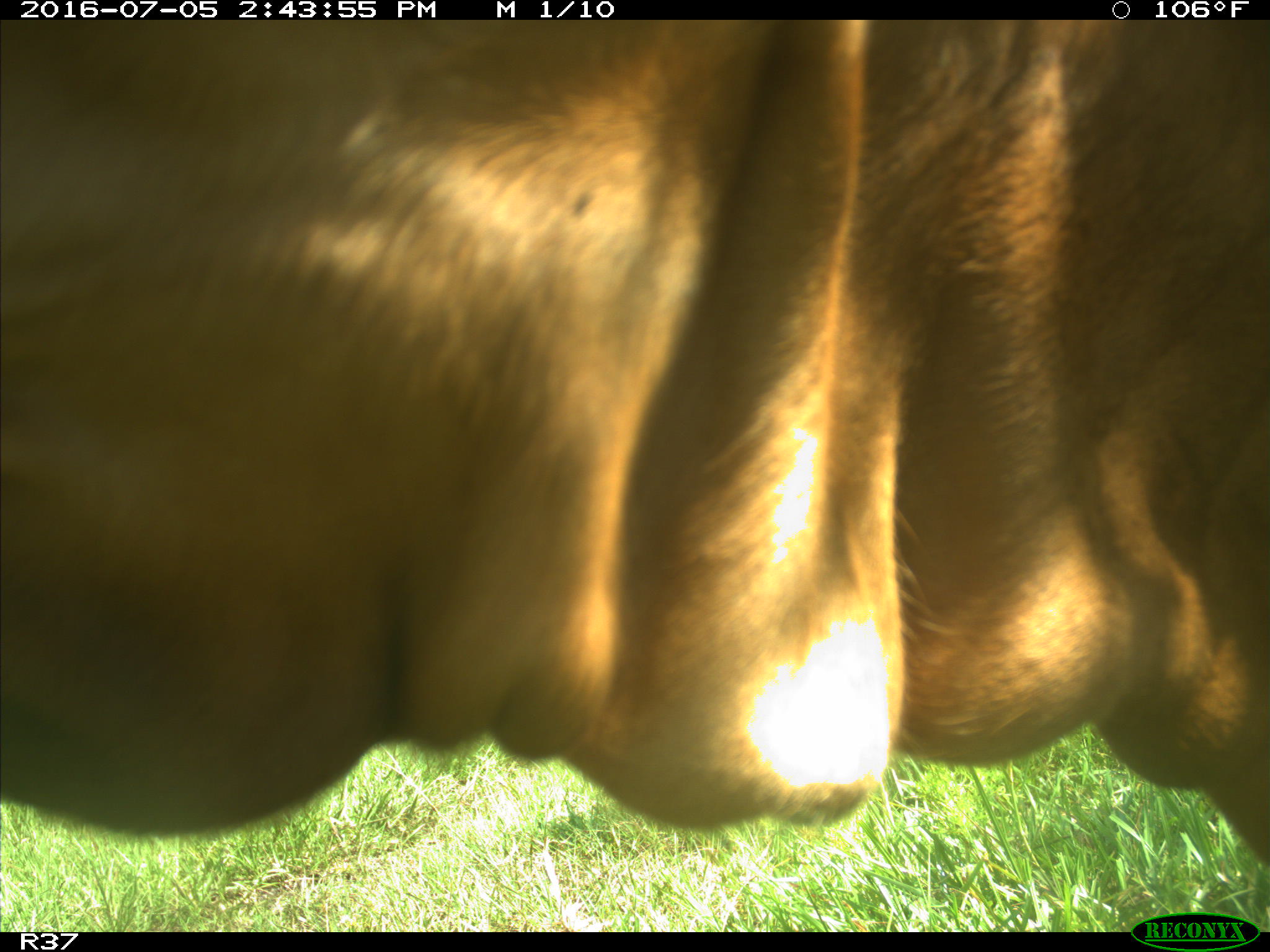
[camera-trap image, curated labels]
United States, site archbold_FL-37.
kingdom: Animalia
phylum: Chordata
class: Mammalia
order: Artiodactyla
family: Bovidae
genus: Bos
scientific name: Bos taurus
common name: domestic cow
Bos taurus (domestic cow).